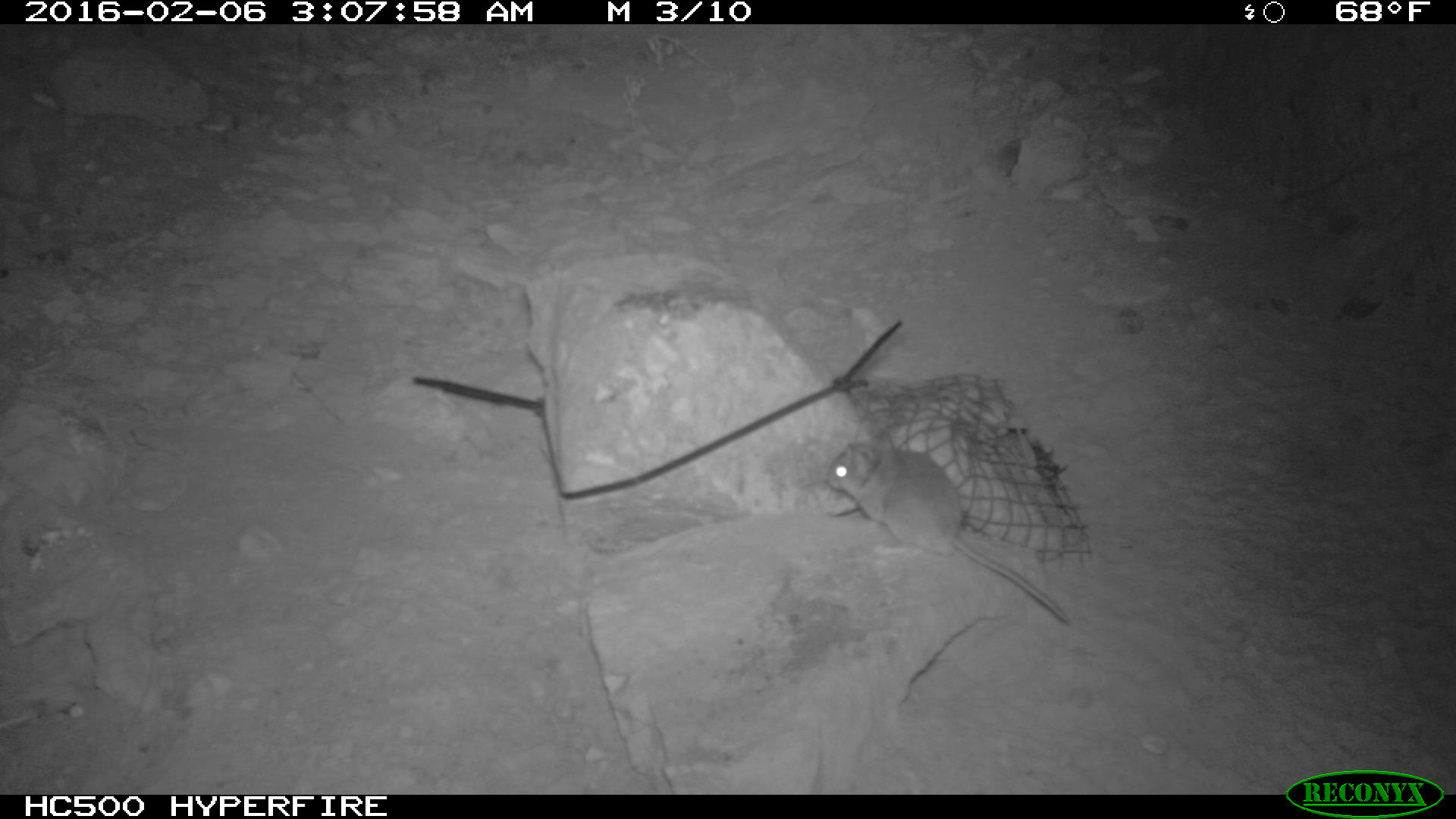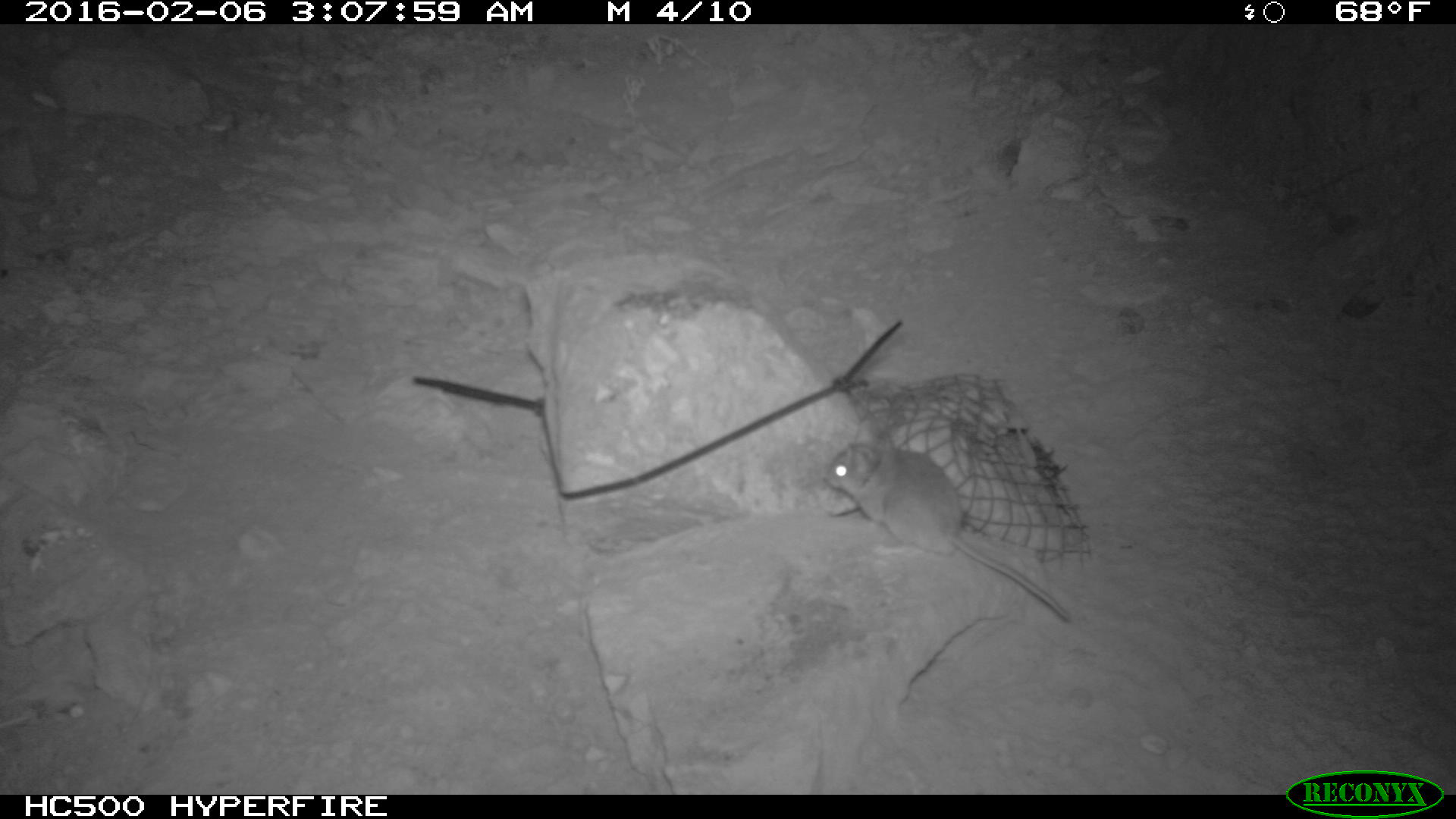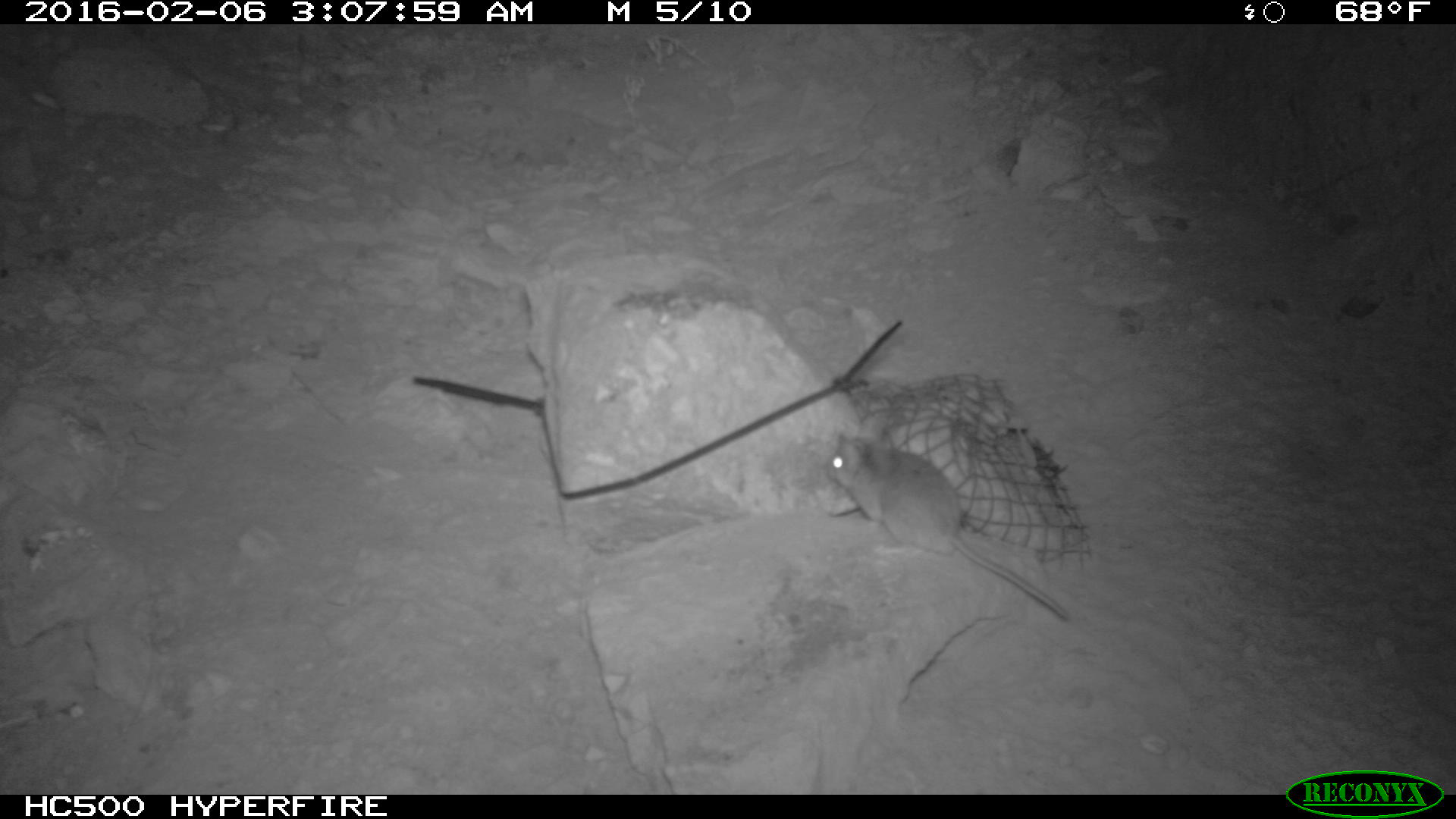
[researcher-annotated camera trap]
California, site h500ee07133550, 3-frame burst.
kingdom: Animalia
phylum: Chordata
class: Mammalia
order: Rodentia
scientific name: Rodentia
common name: rodent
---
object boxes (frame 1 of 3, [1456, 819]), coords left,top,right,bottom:
rodent: 822,425,1073,629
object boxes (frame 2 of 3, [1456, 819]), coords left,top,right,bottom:
rodent: 819,439,1074,623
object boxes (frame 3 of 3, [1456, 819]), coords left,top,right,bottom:
rodent: 827,425,1069,618